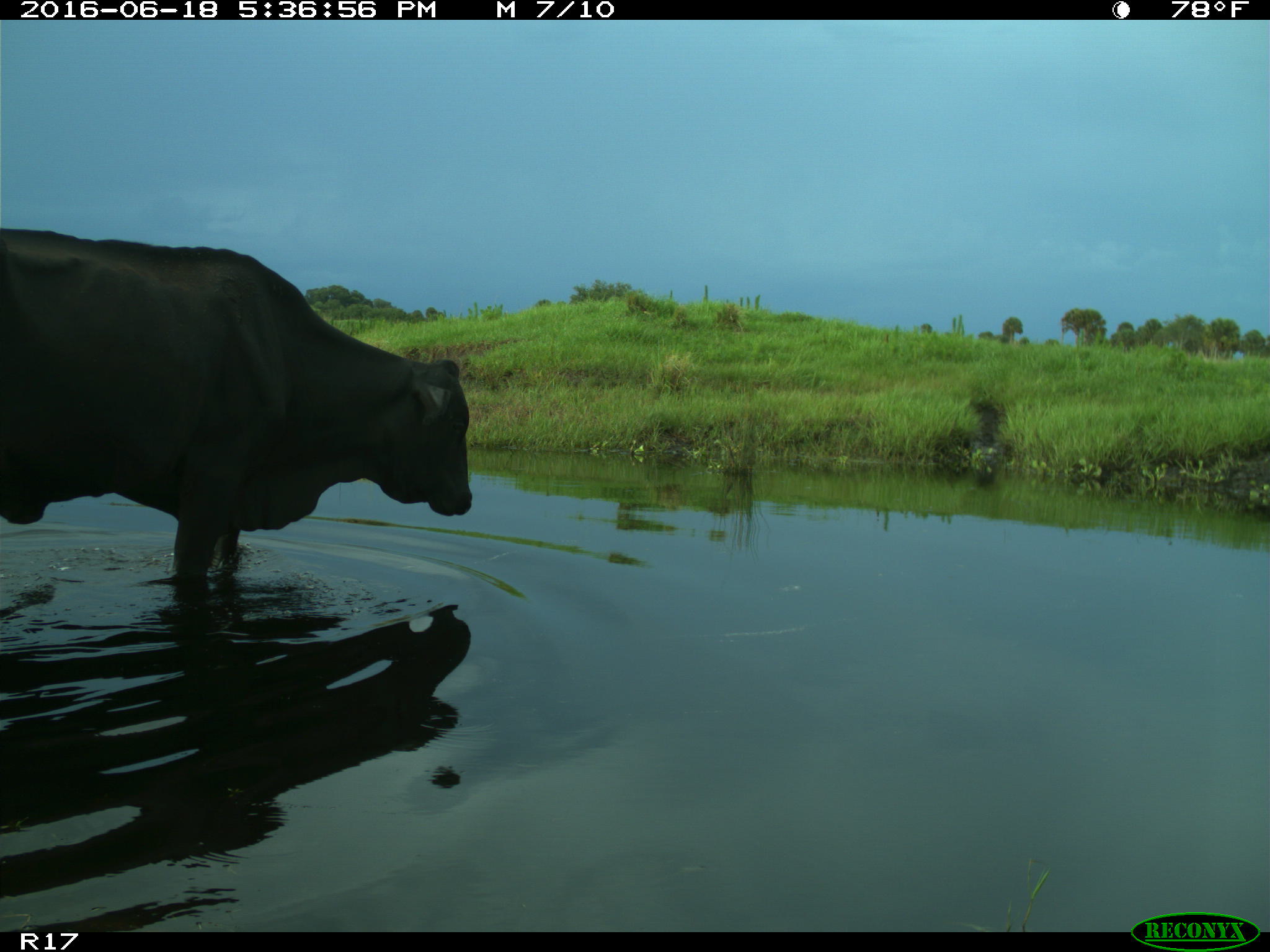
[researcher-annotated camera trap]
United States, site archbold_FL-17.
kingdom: Animalia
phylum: Chordata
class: Mammalia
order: Artiodactyla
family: Bovidae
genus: Bos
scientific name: Bos taurus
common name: domestic cow